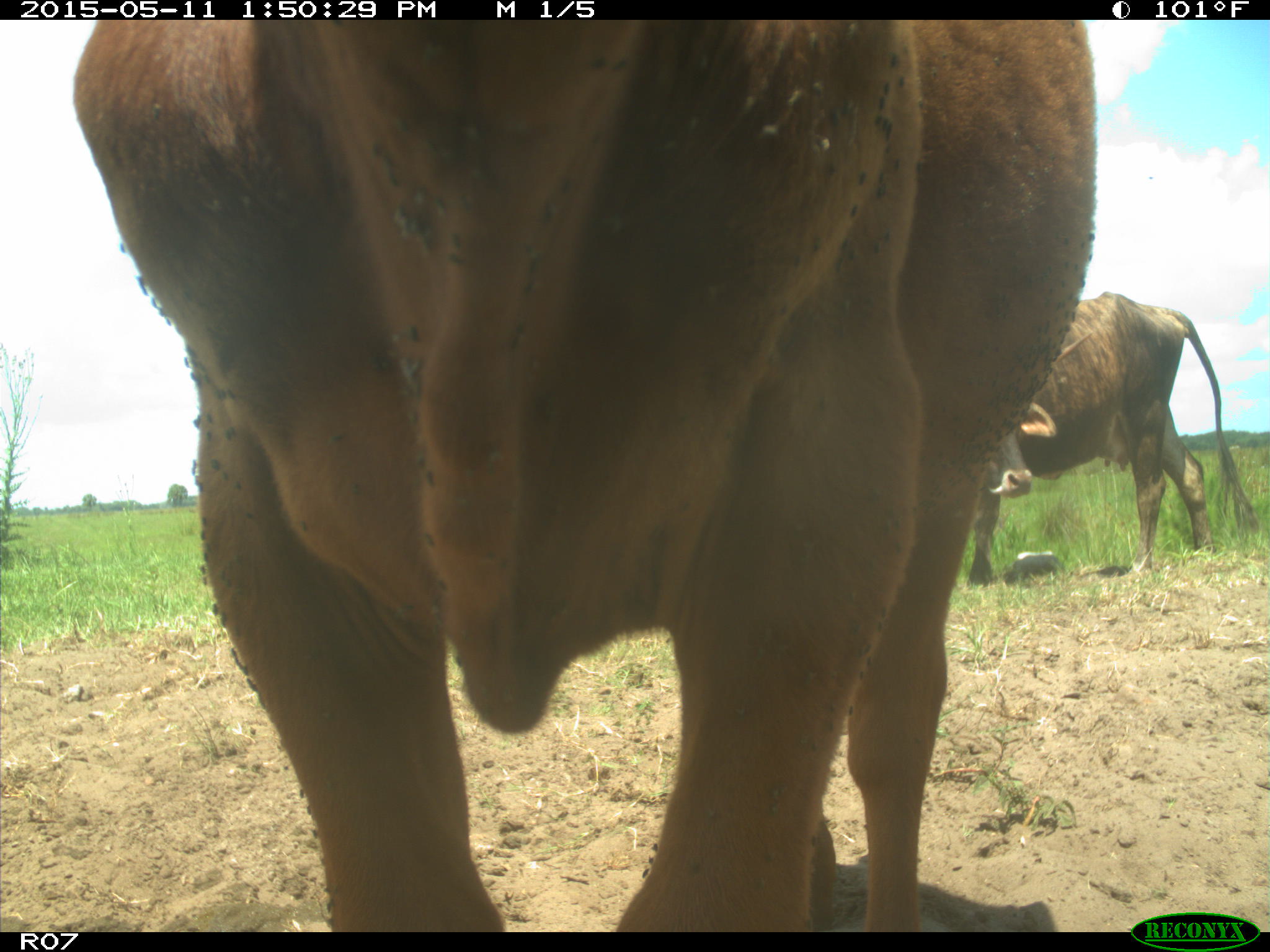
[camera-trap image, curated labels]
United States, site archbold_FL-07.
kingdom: Animalia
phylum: Chordata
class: Mammalia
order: Artiodactyla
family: Bovidae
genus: Bos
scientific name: Bos taurus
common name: domestic cow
Bos taurus (domestic cow).